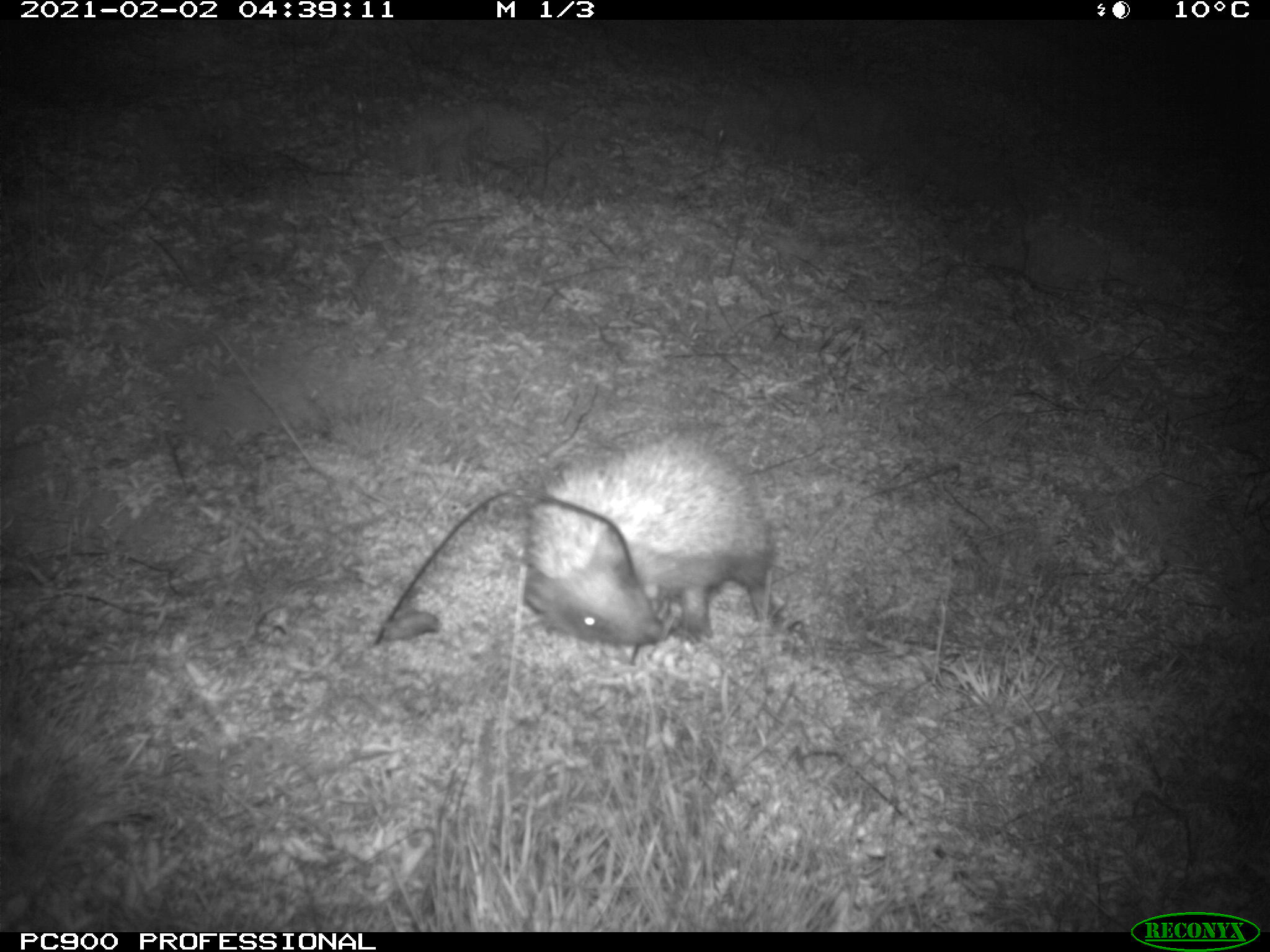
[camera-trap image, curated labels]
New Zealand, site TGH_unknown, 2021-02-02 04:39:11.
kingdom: Animalia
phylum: Chordata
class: Mammalia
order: Eulipotyphla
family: Erinaceidae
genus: Erinaceus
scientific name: Erinaceus europaeus europaeus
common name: european hedgehog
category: hedgehog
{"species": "hedgehog (european hedgehog) (Erinaceus europaeus europaeus)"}